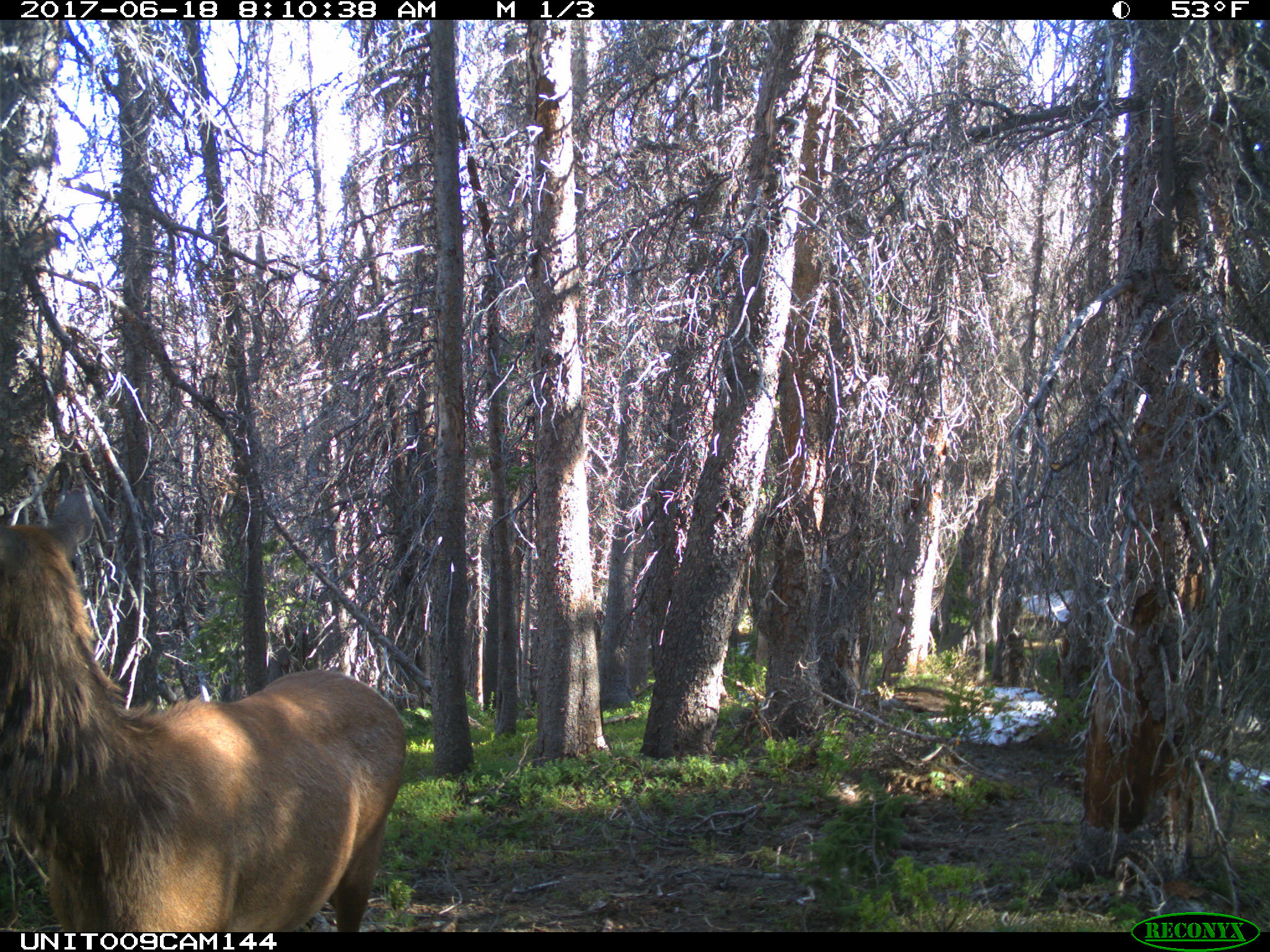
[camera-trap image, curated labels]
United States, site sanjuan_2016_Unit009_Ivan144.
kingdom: Animalia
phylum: Chordata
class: Mammalia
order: Artiodactyla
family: Cervidae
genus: Cervus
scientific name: Cervus elaphus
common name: red deer